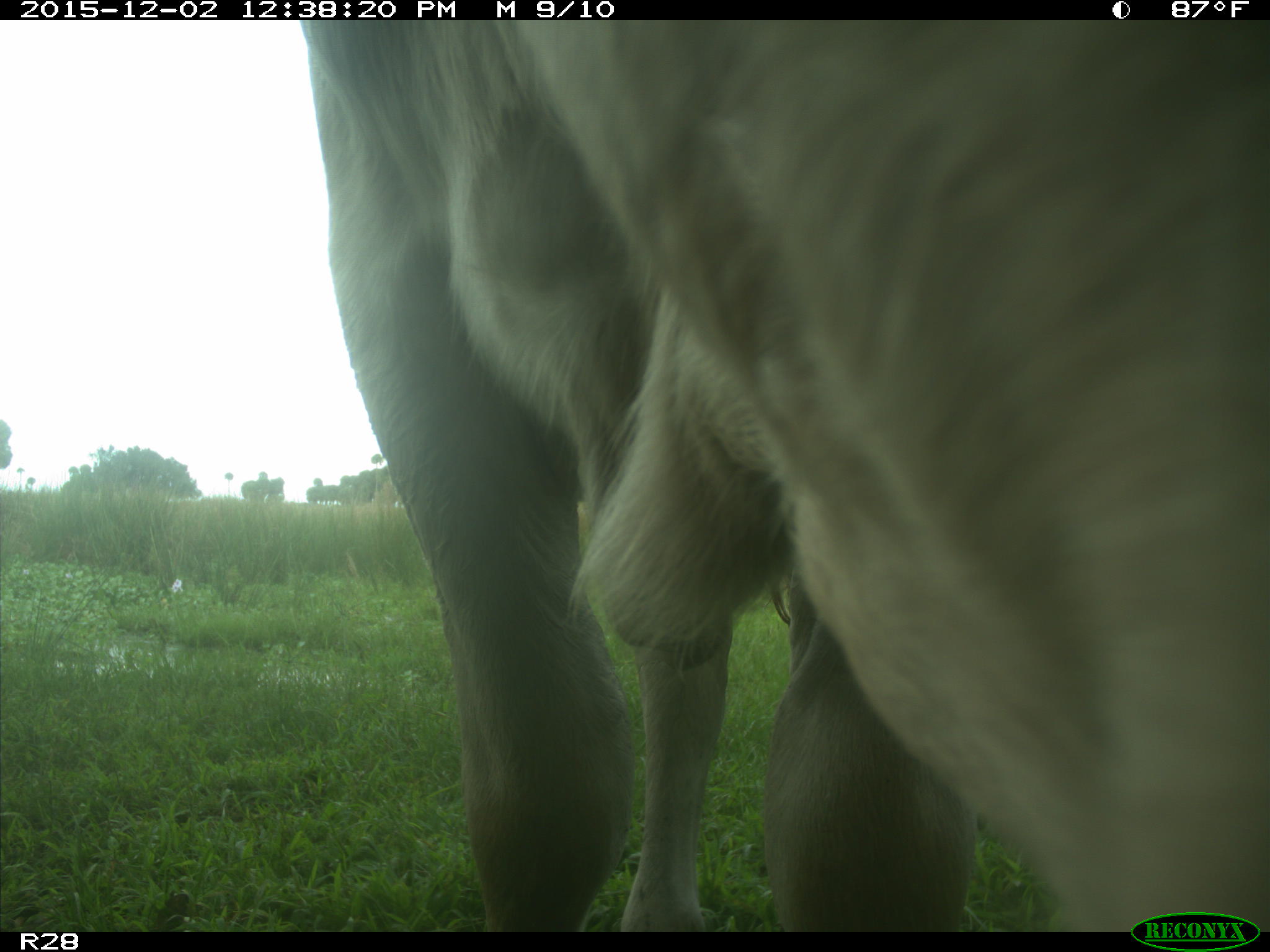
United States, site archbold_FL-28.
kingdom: Animalia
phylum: Chordata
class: Mammalia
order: Artiodactyla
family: Bovidae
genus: Bos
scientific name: Bos taurus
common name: domestic cow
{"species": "Bos taurus (domestic cow)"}